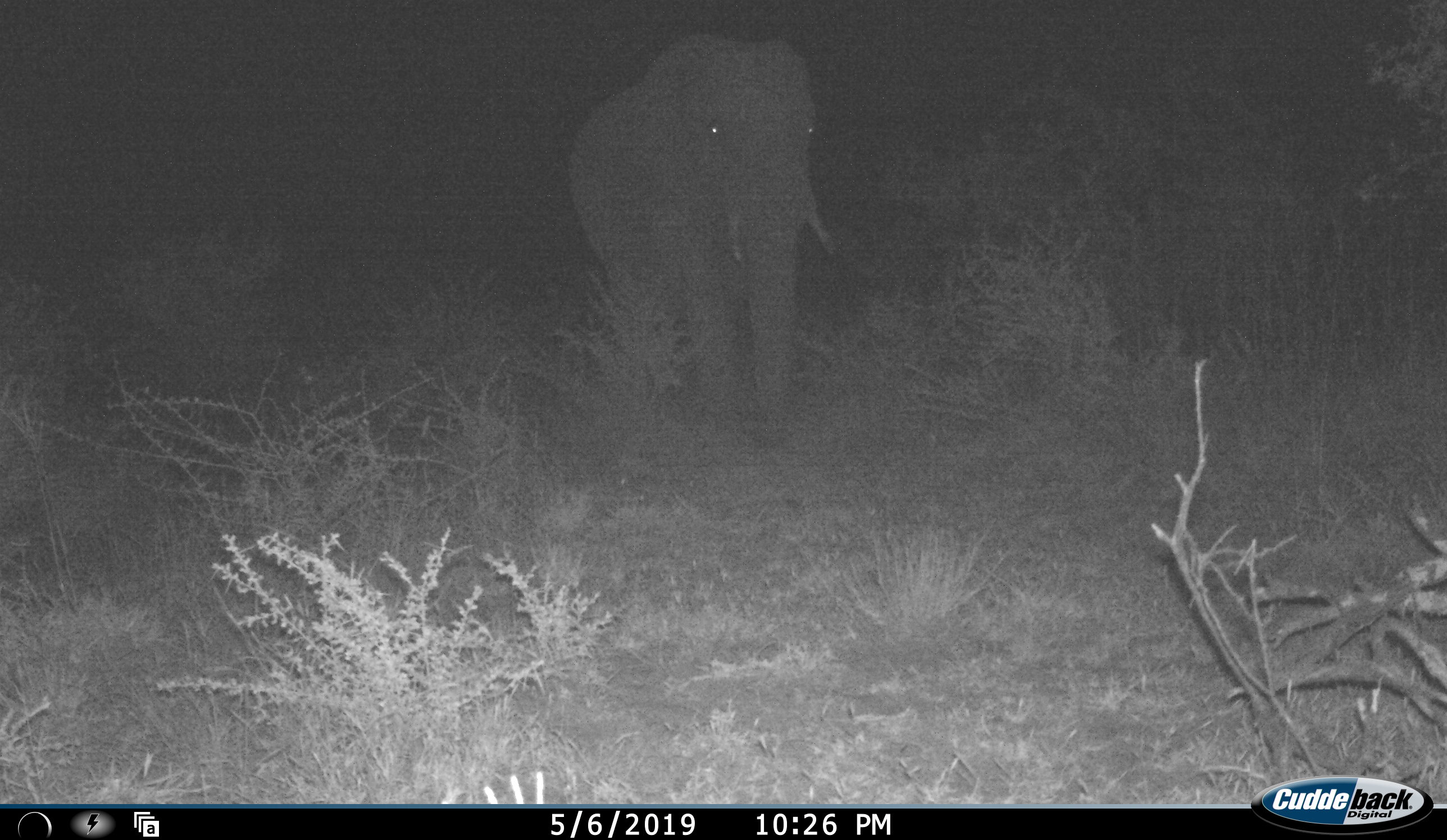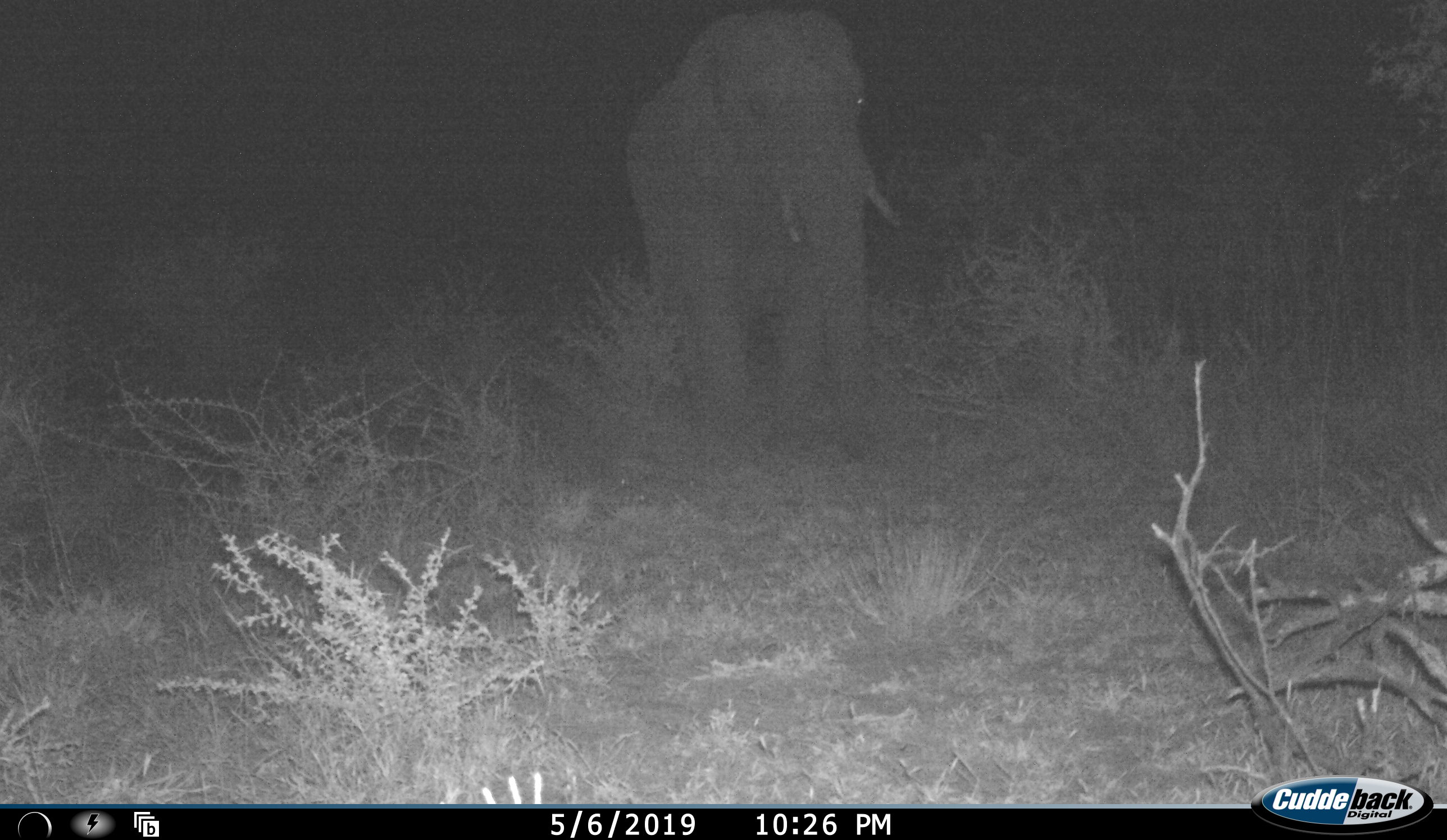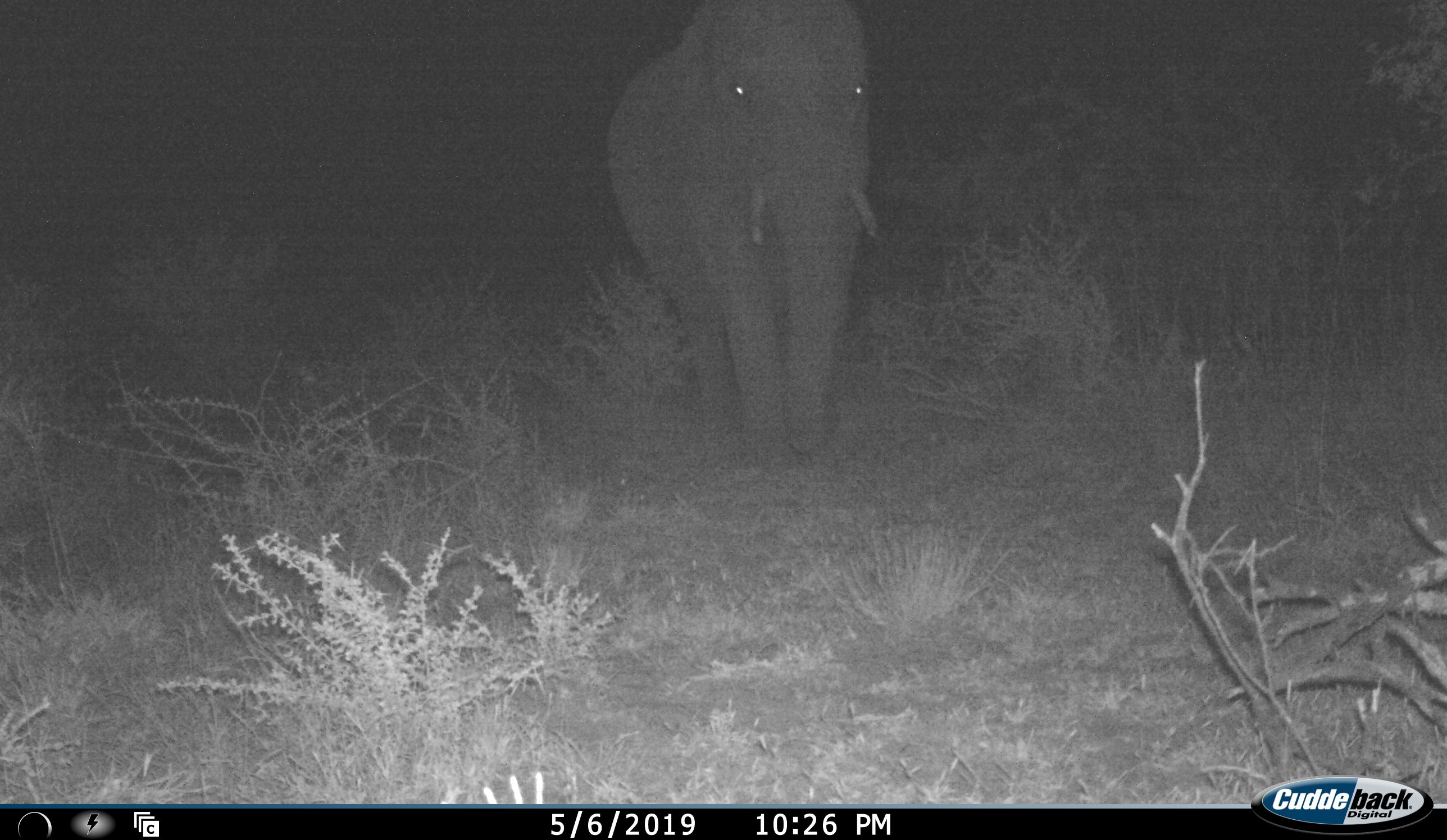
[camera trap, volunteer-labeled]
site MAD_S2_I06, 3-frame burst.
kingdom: Animalia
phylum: Chordata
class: Mammalia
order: Proboscidea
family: Elephantidae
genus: Loxodonta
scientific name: Loxodonta africana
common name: african bush elephant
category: elephant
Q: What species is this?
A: Elephant (african bush elephant) (Loxodonta africana).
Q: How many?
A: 1.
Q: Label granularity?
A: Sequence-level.